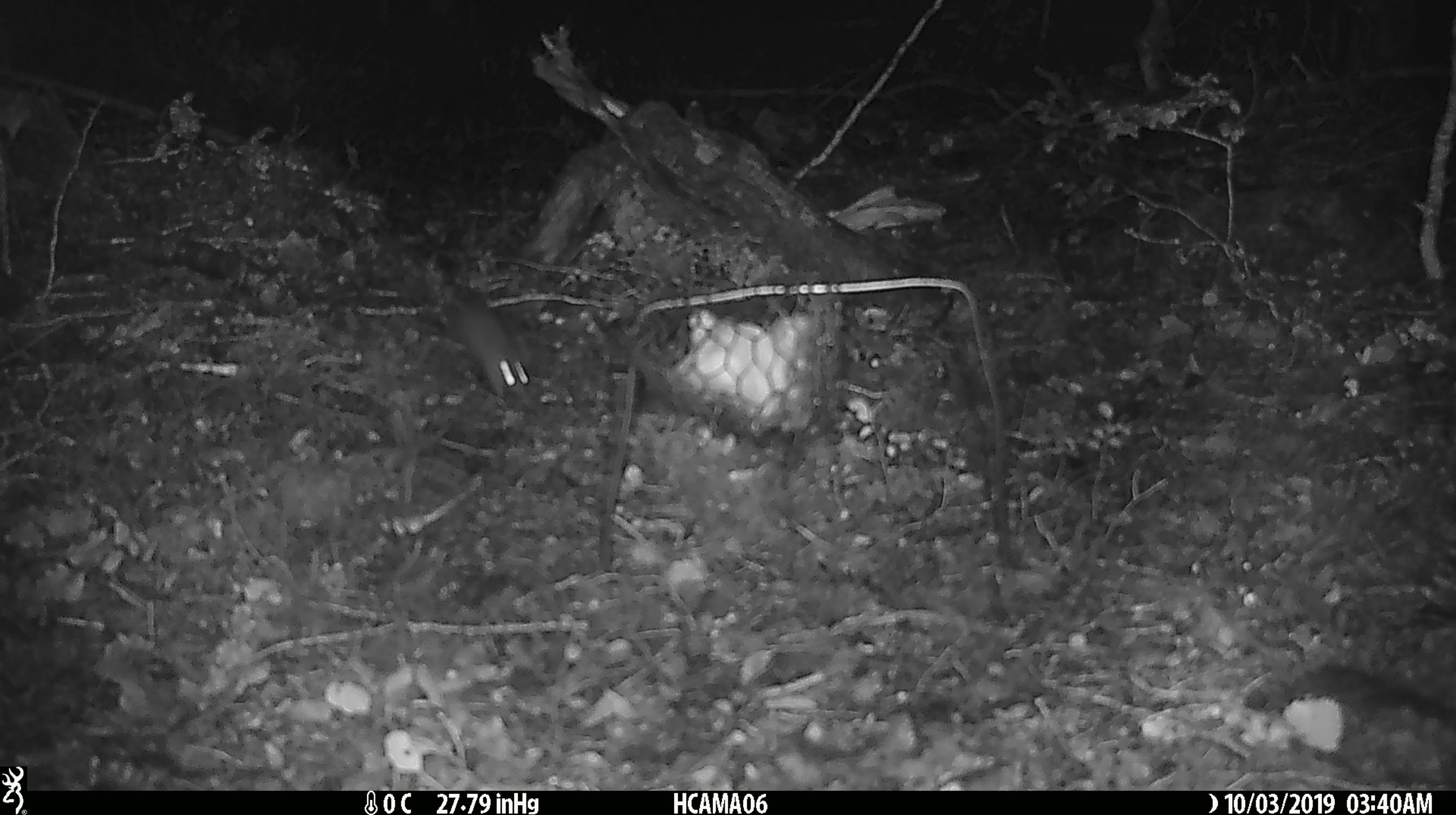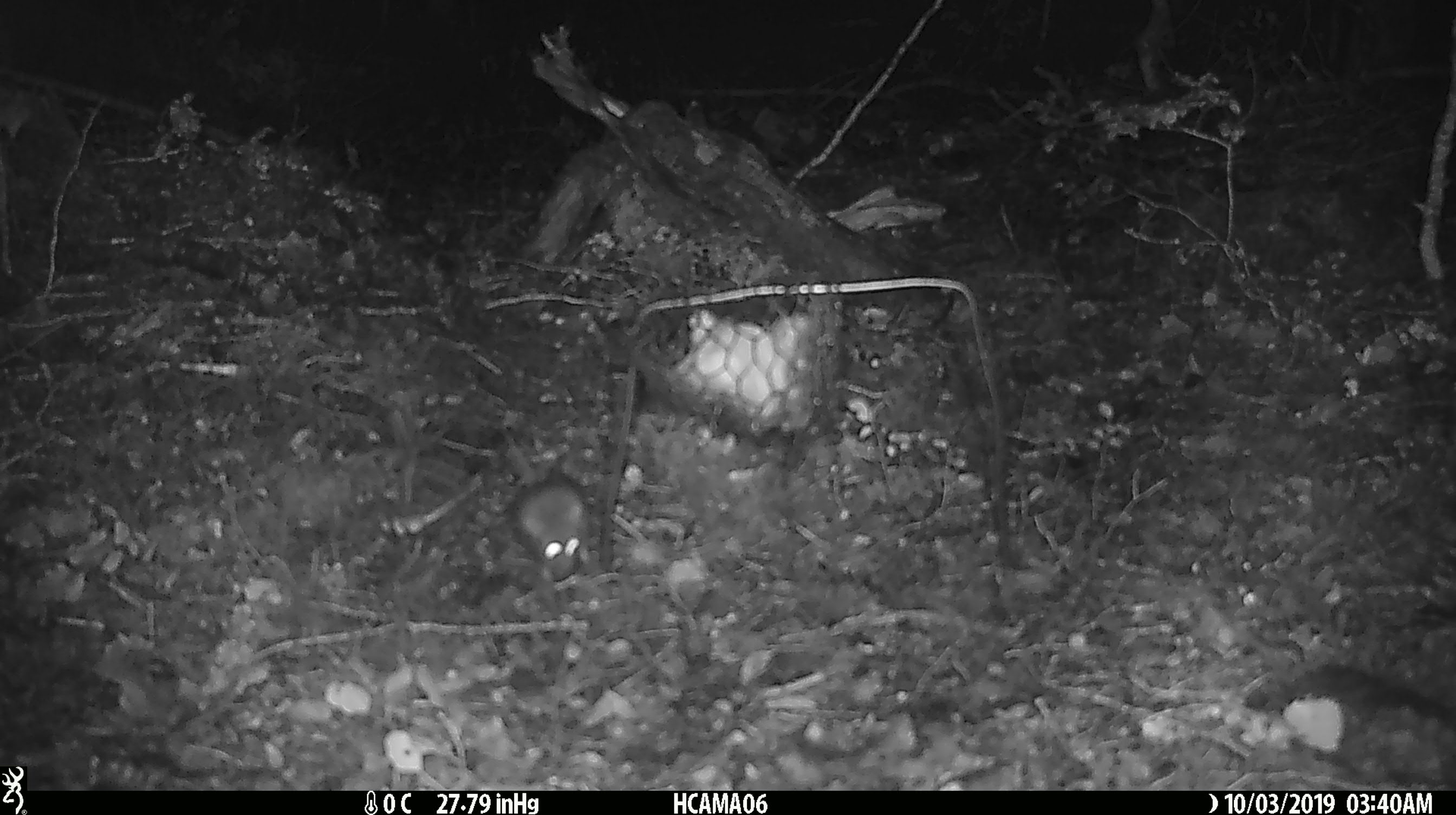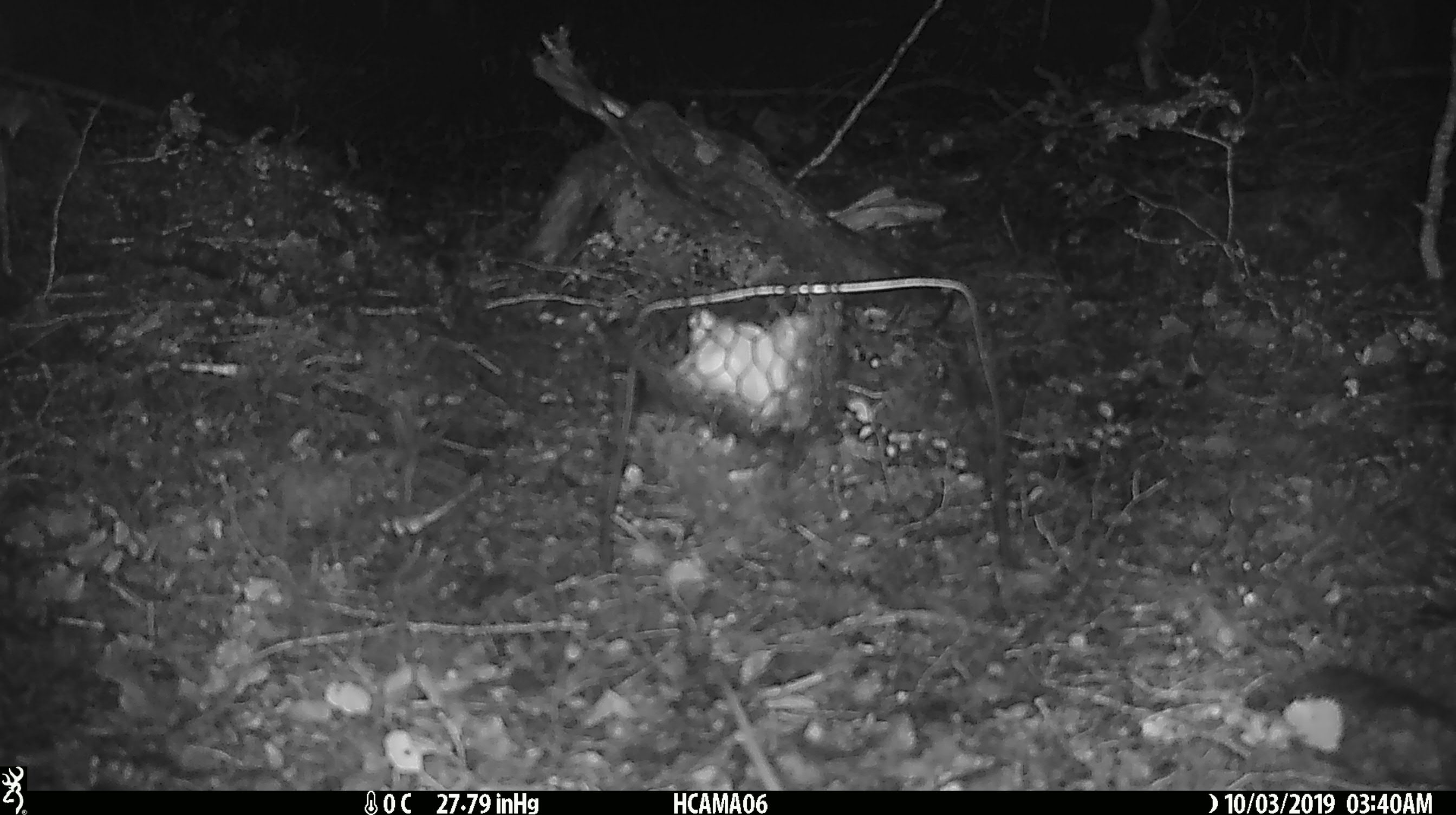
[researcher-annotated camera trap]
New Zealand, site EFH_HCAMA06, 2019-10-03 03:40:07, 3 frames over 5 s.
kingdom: Animalia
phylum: Chordata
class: Mammalia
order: Rodentia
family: Muridae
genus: Mus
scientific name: Mus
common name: mouse